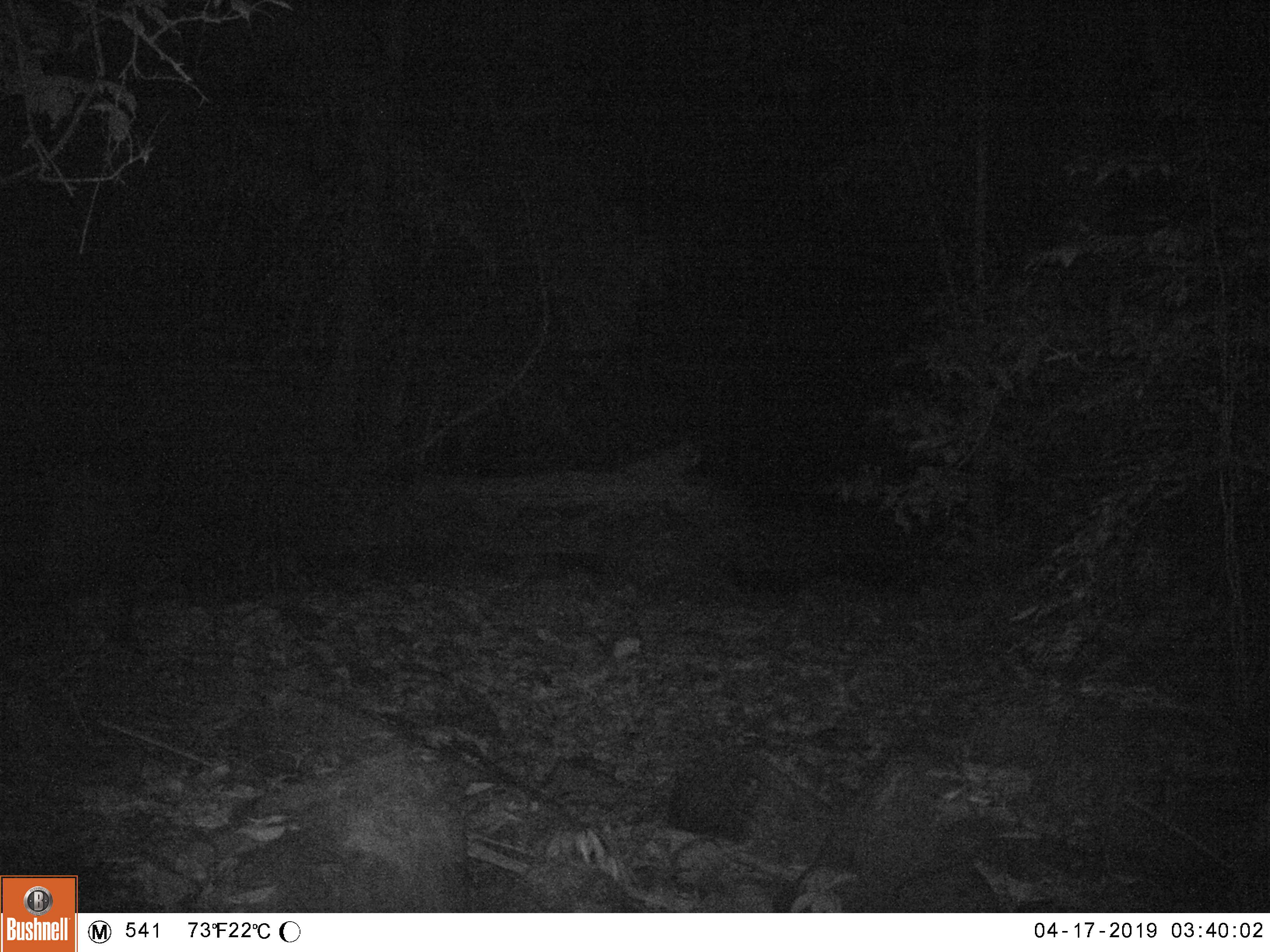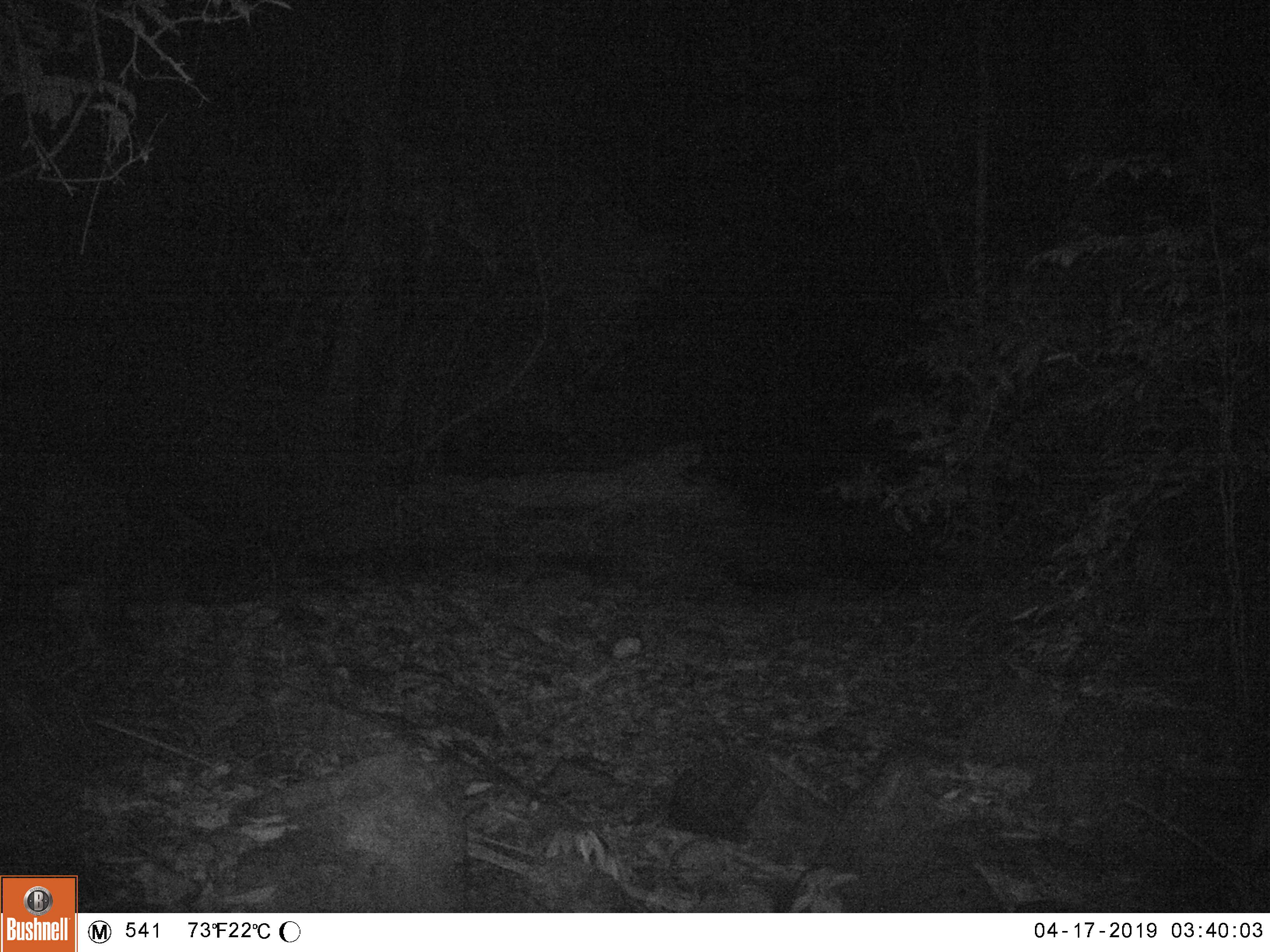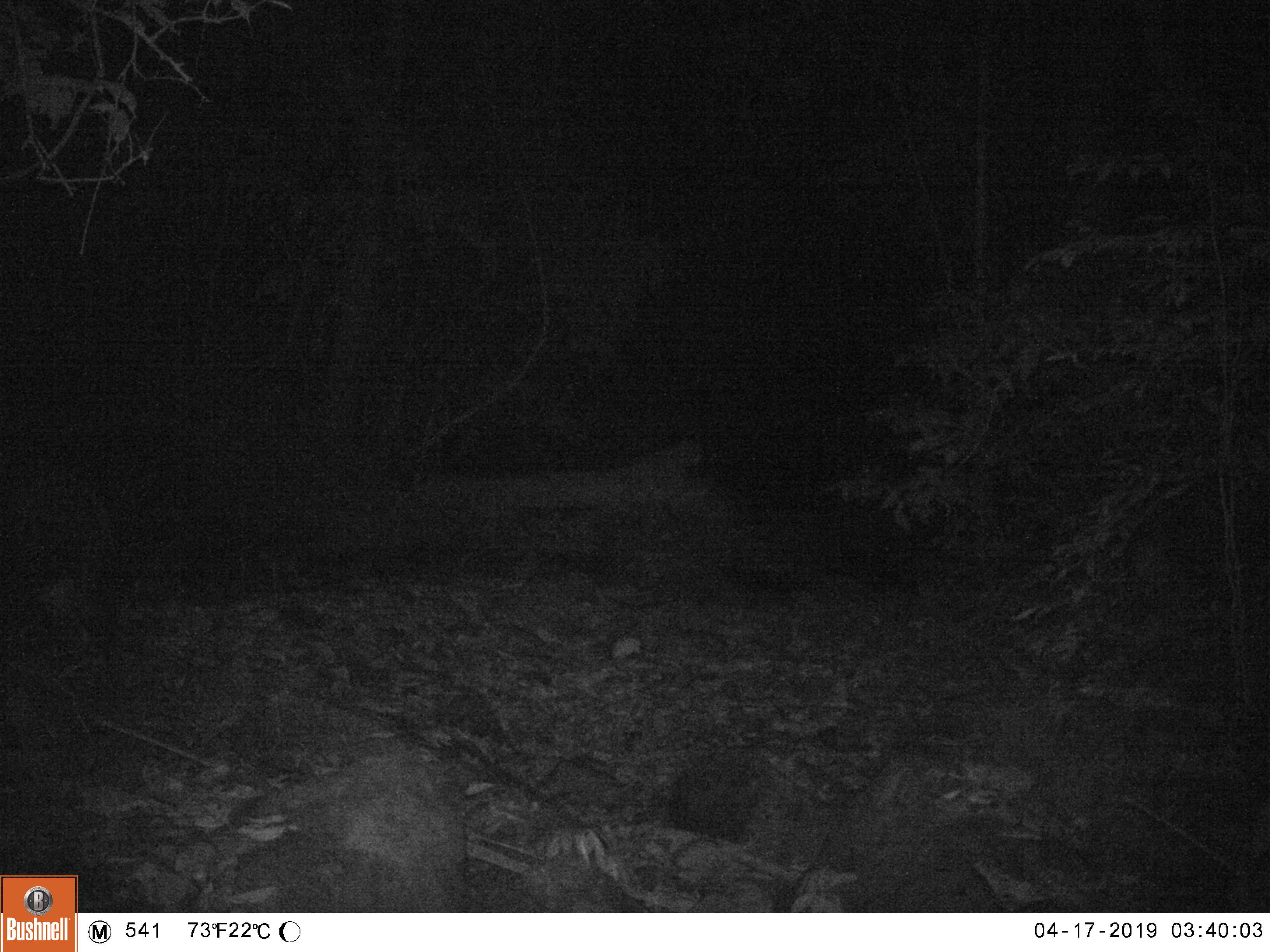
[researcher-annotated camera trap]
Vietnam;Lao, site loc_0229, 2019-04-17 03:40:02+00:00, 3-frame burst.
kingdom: Animalia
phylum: Chordata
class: Mammalia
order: Artiodactyla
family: Bovidae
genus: Capricornis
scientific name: Capricornis sumatraensis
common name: chinese serow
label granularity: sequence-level